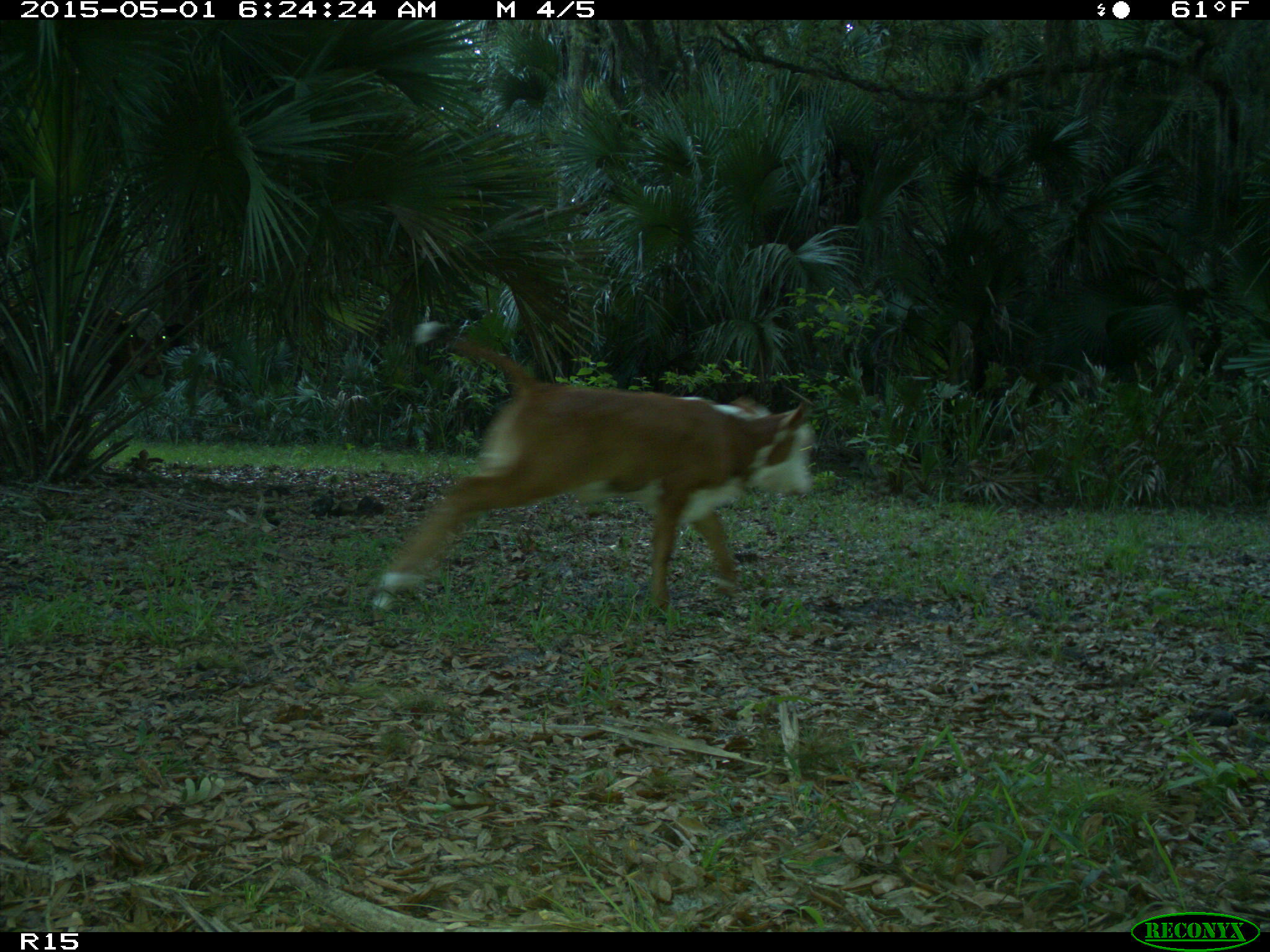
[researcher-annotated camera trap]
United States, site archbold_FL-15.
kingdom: Animalia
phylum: Chordata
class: Mammalia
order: Artiodactyla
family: Bovidae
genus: Bos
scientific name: Bos taurus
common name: domestic cow